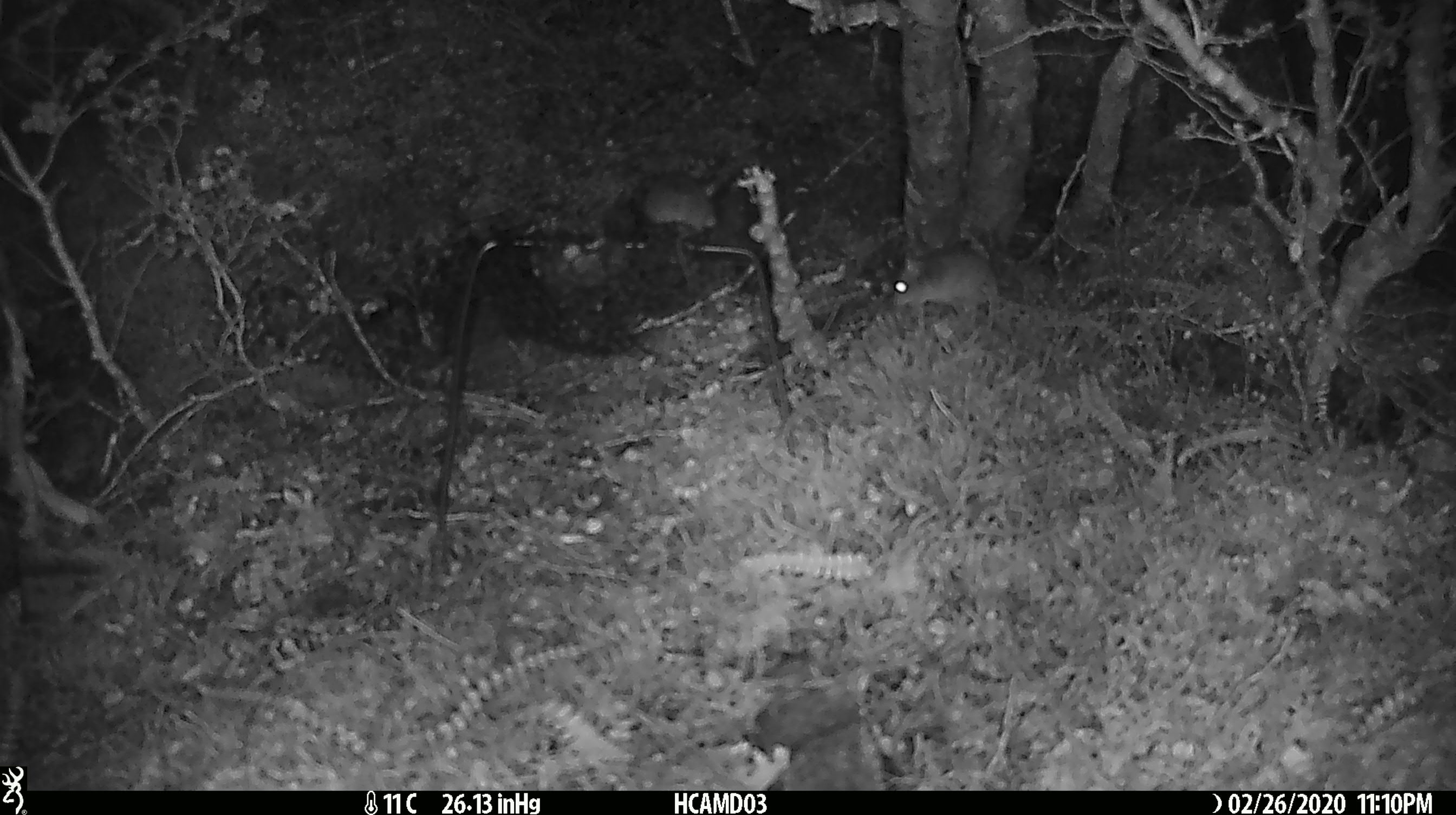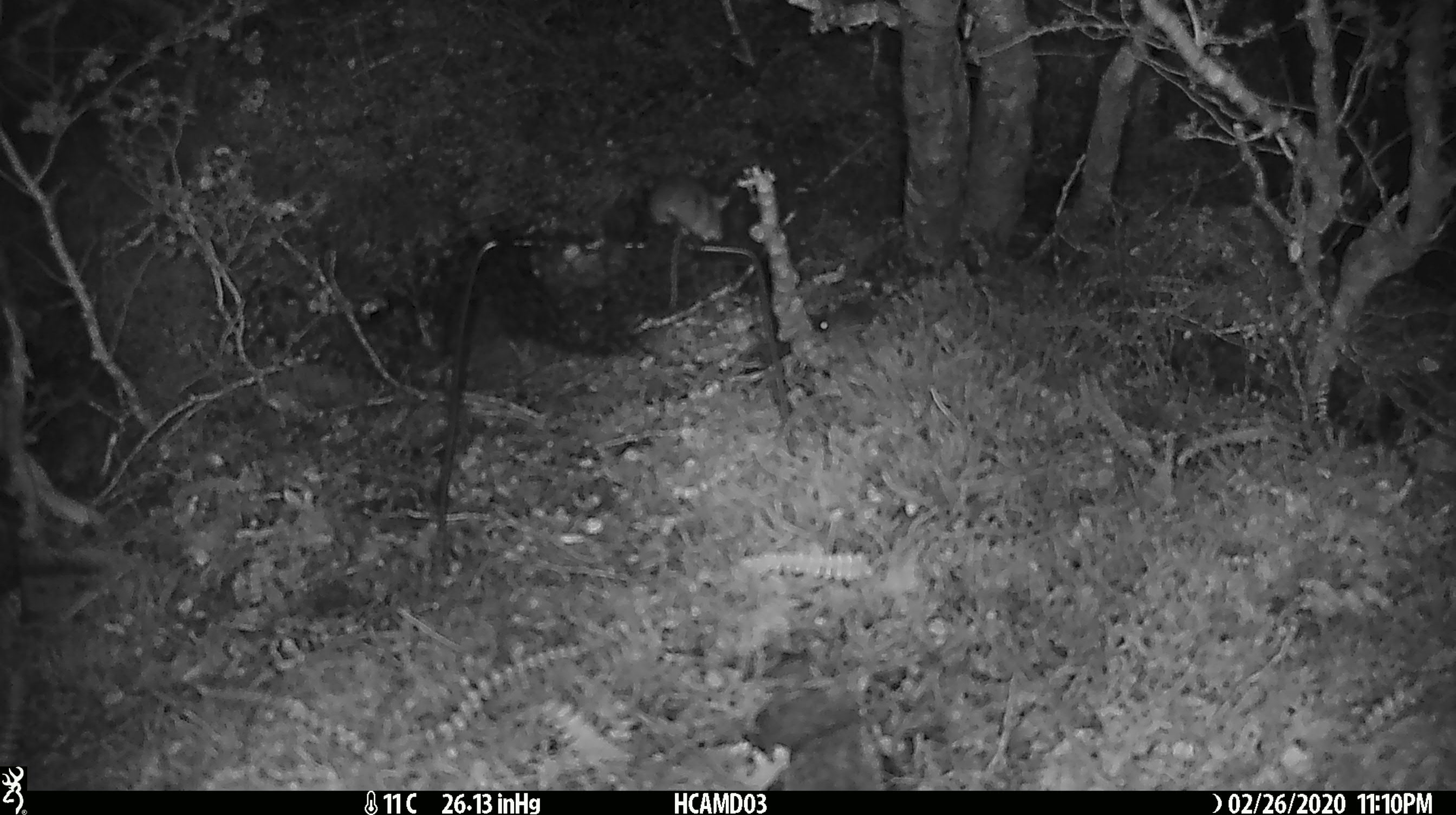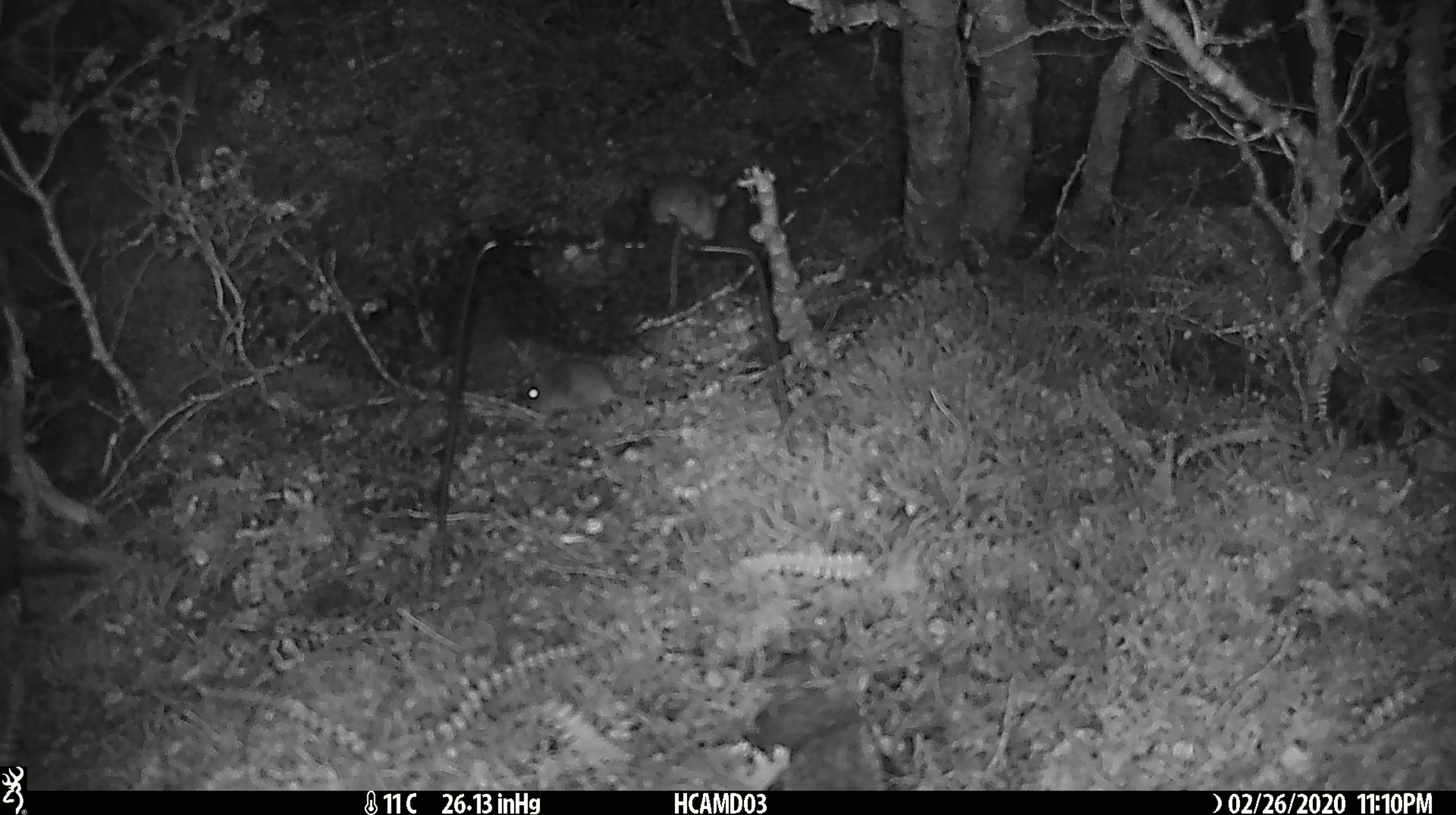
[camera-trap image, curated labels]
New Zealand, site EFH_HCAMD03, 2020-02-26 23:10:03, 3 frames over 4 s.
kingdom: Animalia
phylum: Chordata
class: Mammalia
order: Rodentia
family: Muridae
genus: Mus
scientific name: Mus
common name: mouse